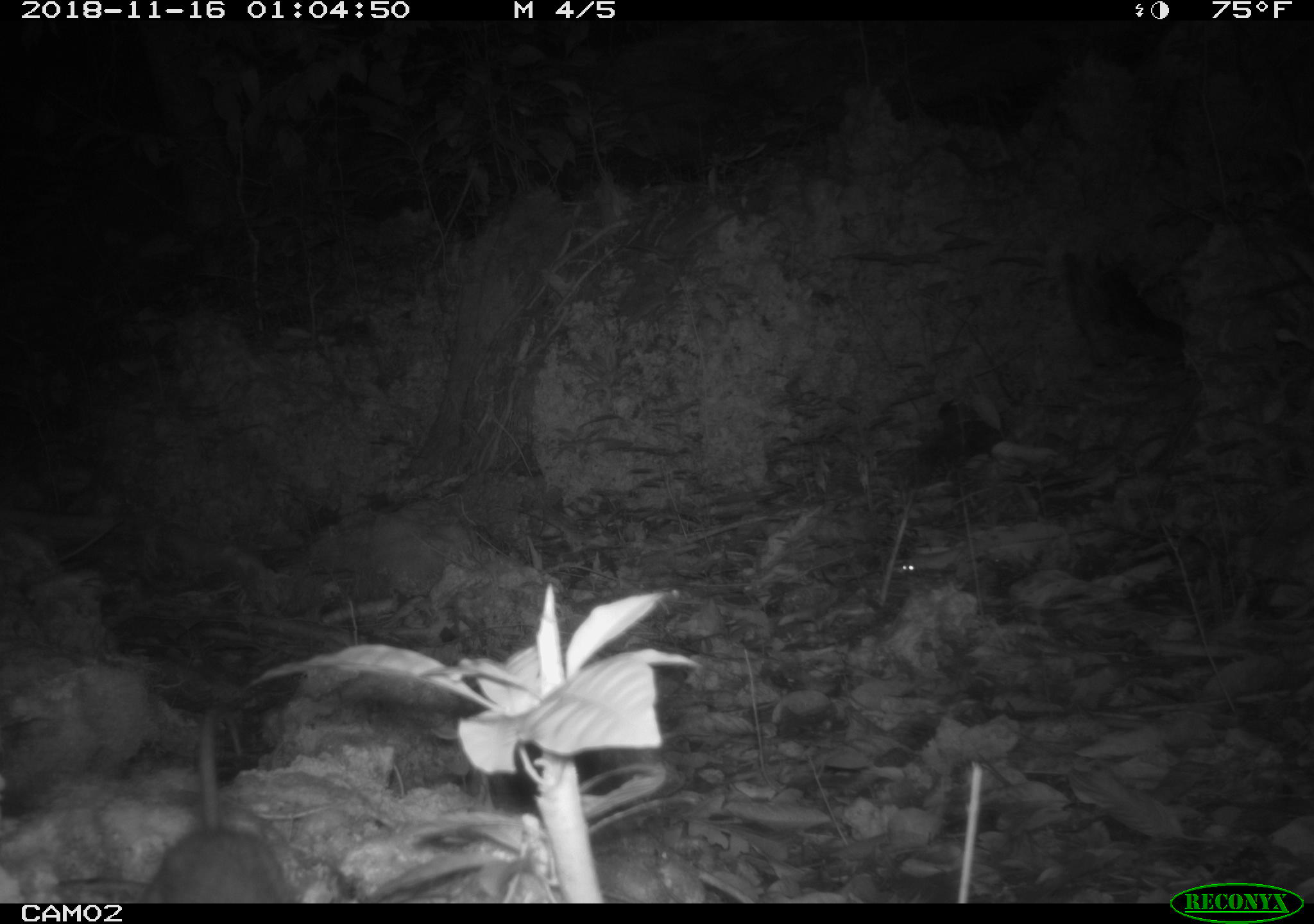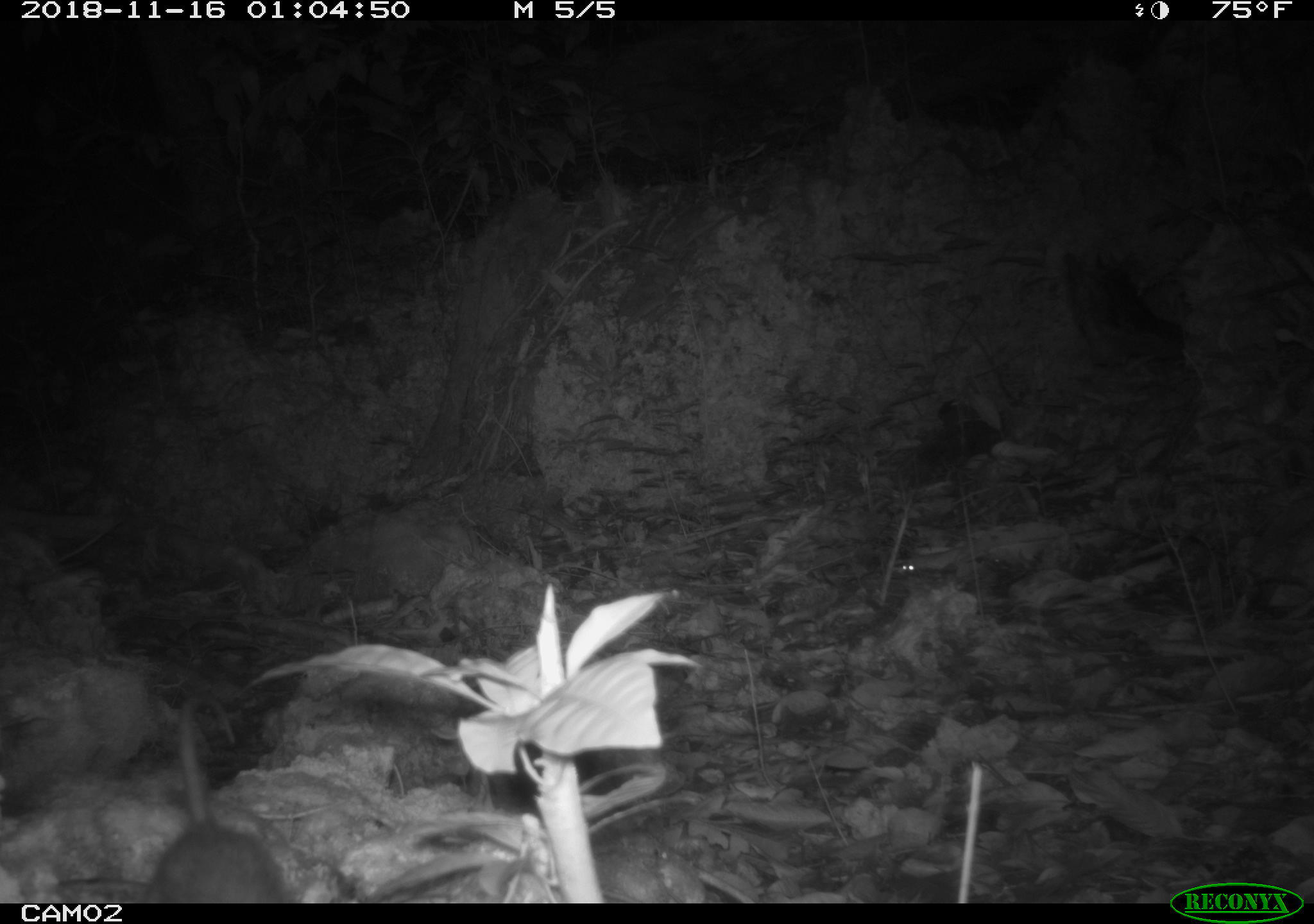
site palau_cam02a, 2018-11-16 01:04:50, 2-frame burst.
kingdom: Animalia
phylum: Chordata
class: Mammalia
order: Rodentia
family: Muridae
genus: Rattus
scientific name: Rattus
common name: rat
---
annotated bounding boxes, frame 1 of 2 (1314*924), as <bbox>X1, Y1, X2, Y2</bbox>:
rat: <bbox>145, 704, 290, 903</bbox>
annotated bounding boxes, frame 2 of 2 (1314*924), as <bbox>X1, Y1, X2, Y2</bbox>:
rat: <bbox>140, 678, 296, 905</bbox>